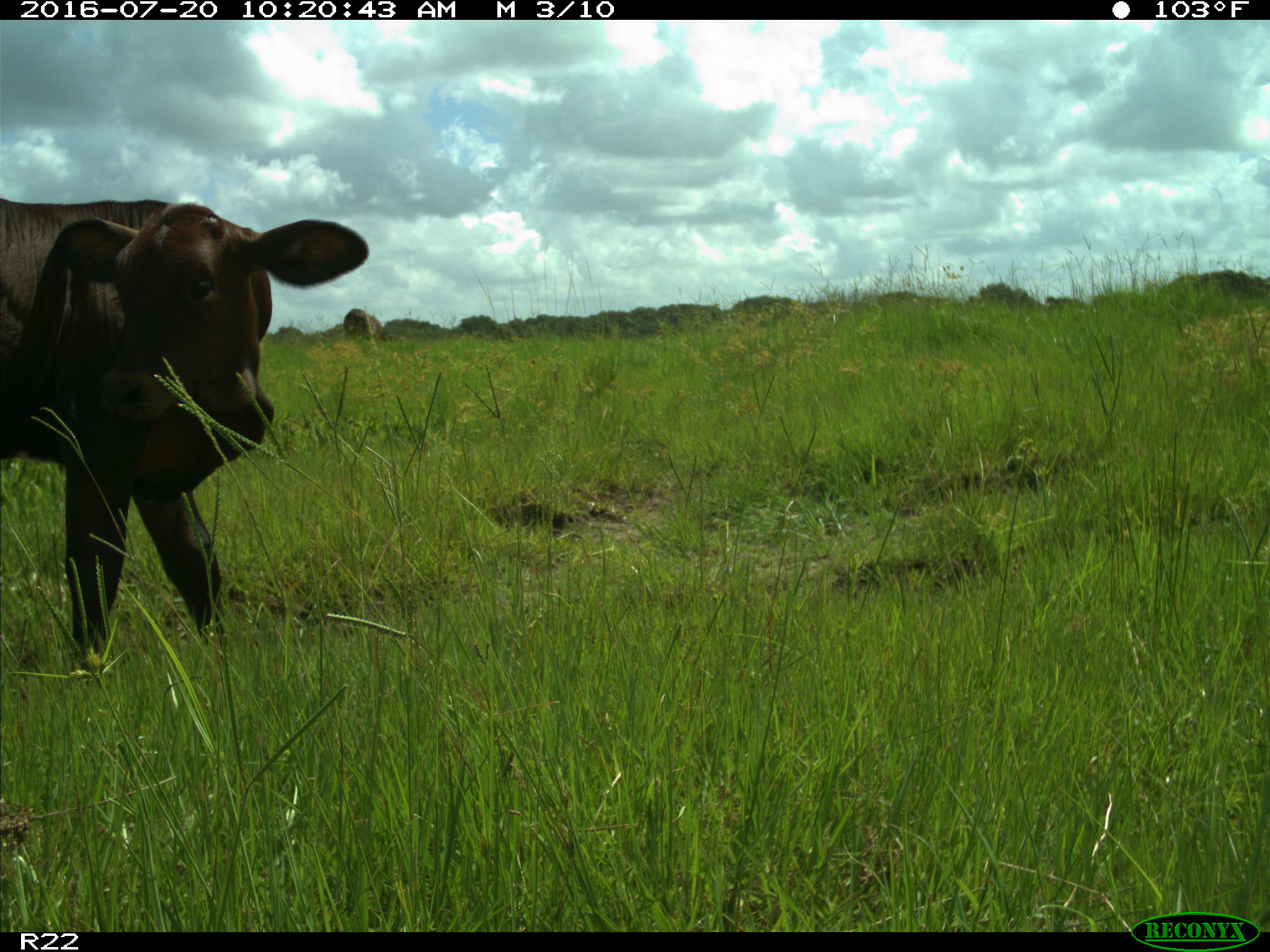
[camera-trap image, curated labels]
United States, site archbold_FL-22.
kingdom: Animalia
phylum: Chordata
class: Mammalia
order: Artiodactyla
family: Bovidae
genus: Bos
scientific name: Bos taurus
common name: domestic cow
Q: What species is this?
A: Bos taurus (domestic cow).